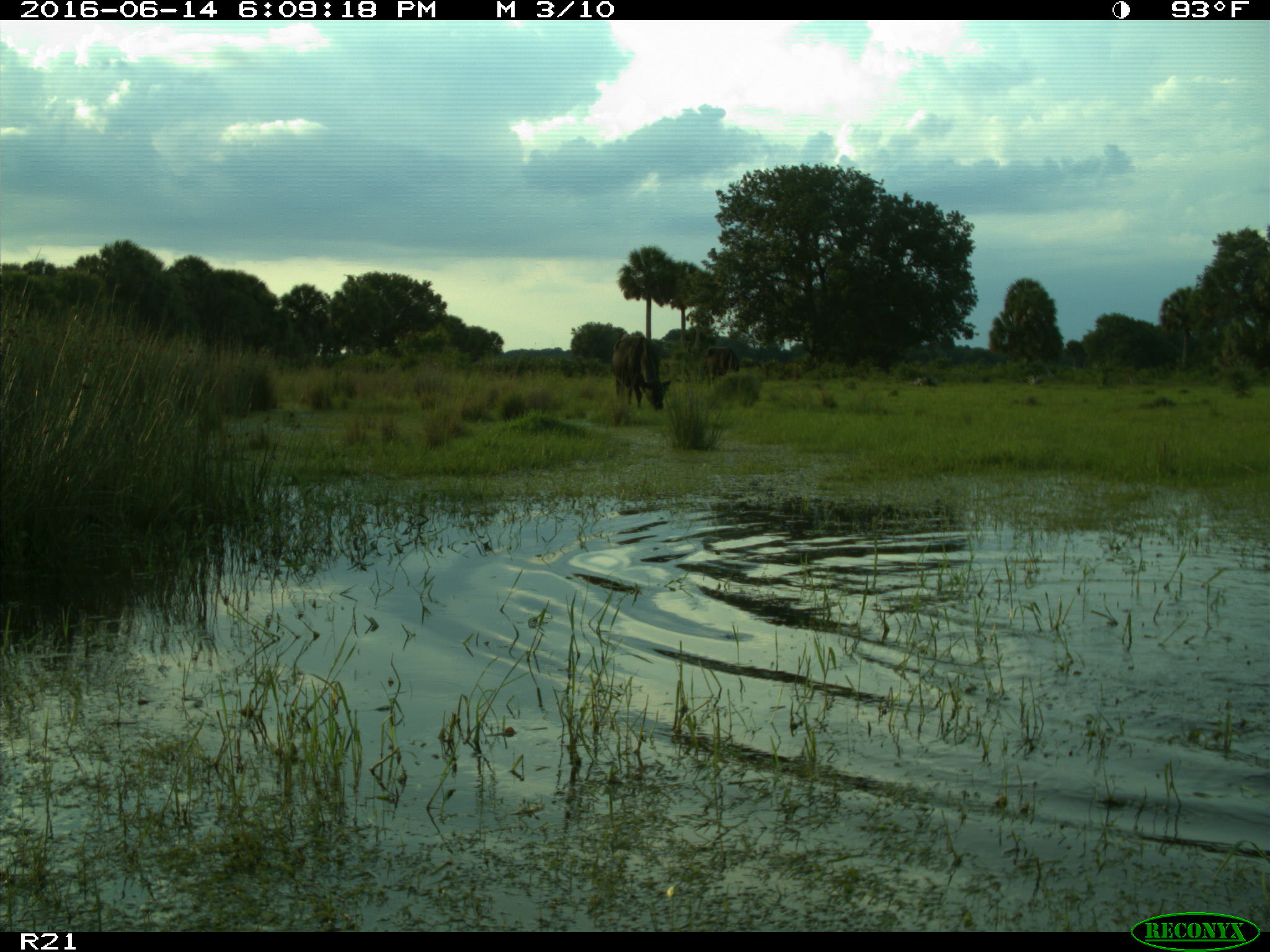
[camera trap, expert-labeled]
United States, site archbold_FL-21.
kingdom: Animalia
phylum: Chordata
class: Mammalia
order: Artiodactyla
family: Bovidae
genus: Bos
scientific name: Bos taurus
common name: domestic cow